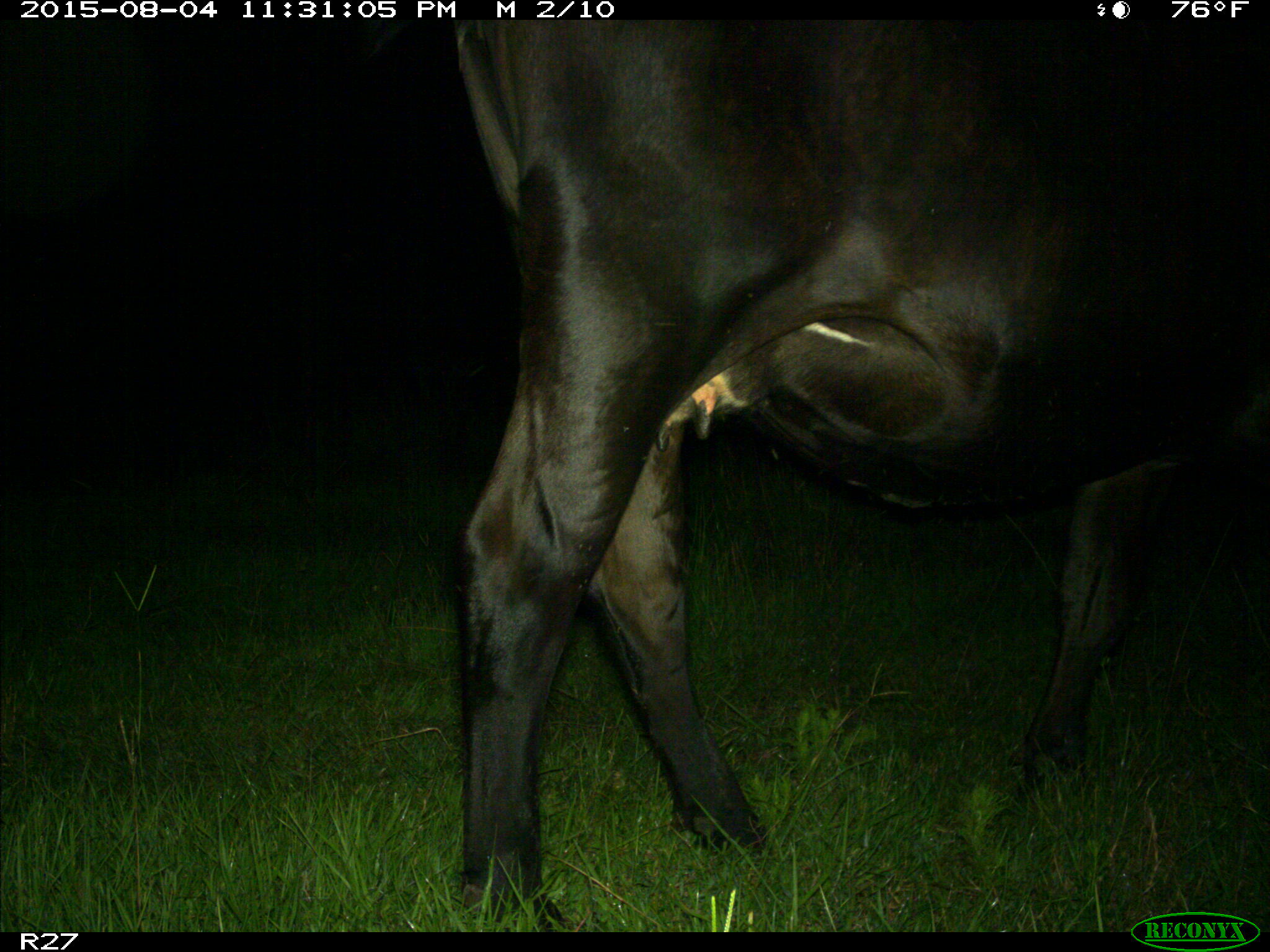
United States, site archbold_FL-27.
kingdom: Animalia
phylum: Chordata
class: Mammalia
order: Artiodactyla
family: Bovidae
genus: Bos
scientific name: Bos taurus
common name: domestic cow